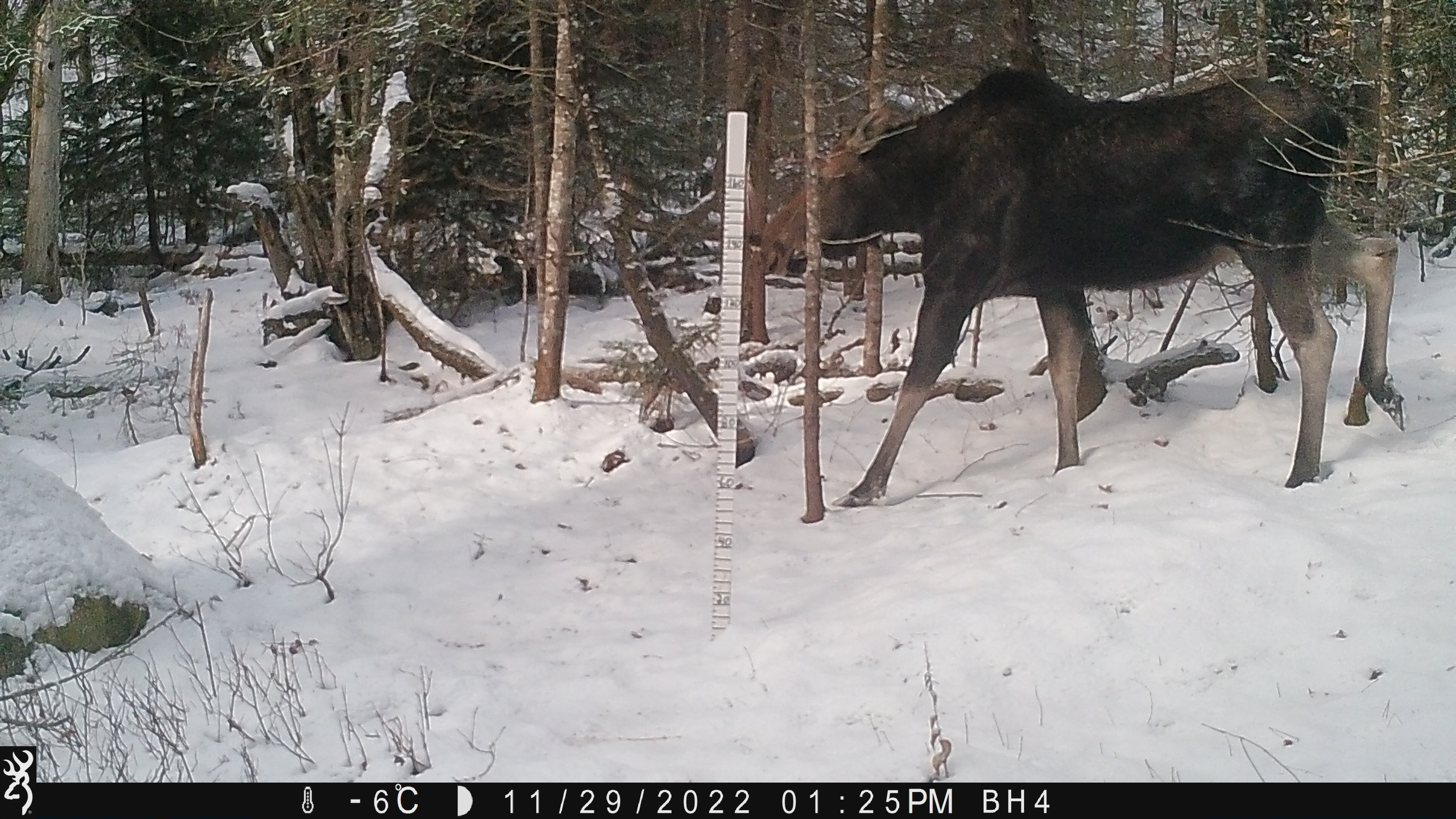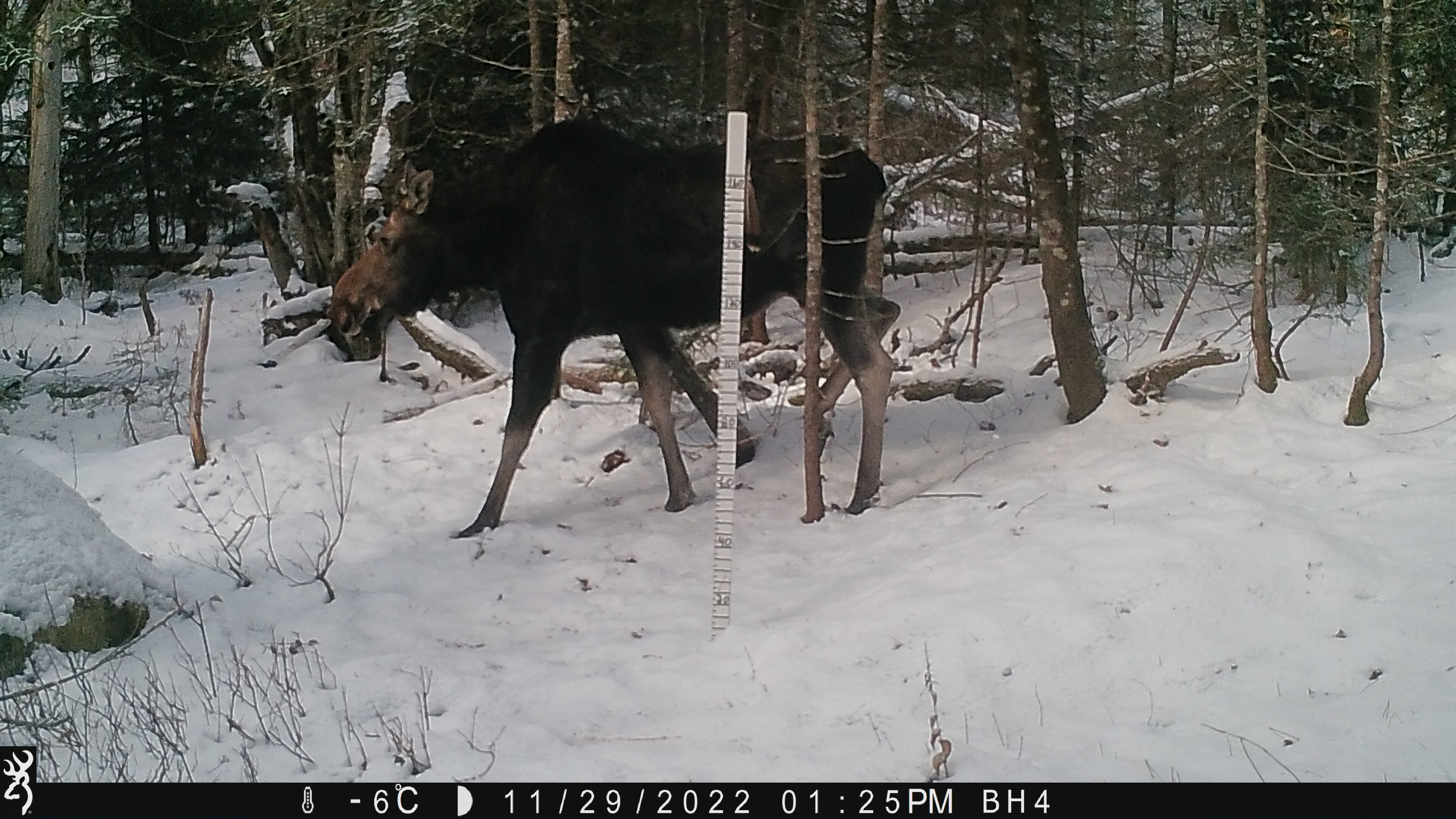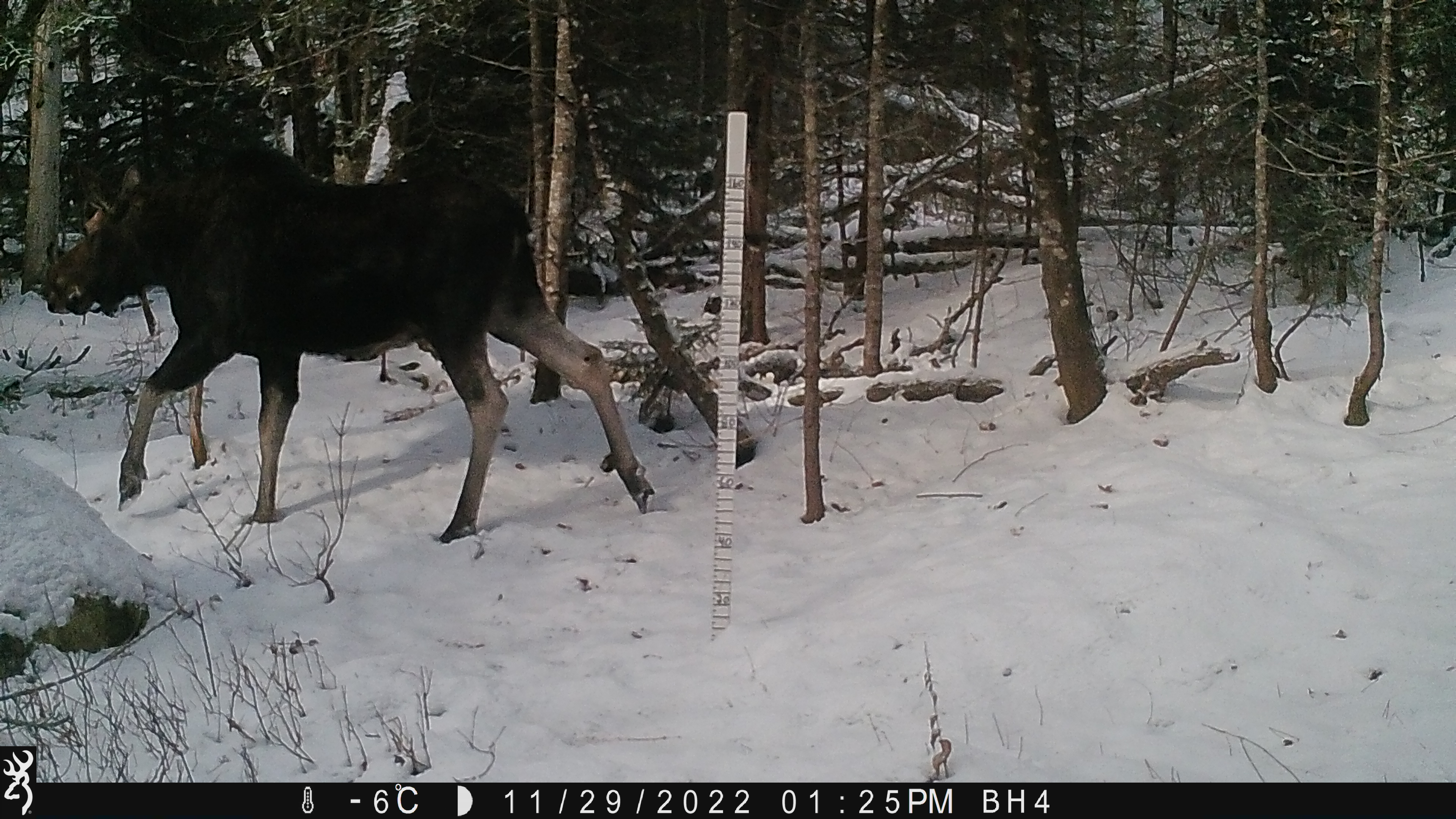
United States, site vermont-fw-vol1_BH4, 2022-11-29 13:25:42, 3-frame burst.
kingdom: Animalia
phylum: Chordata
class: Mammalia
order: Artiodactyla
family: Cervidae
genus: Alces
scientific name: Alces alces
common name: moose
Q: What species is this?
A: Moose (Alces alces).